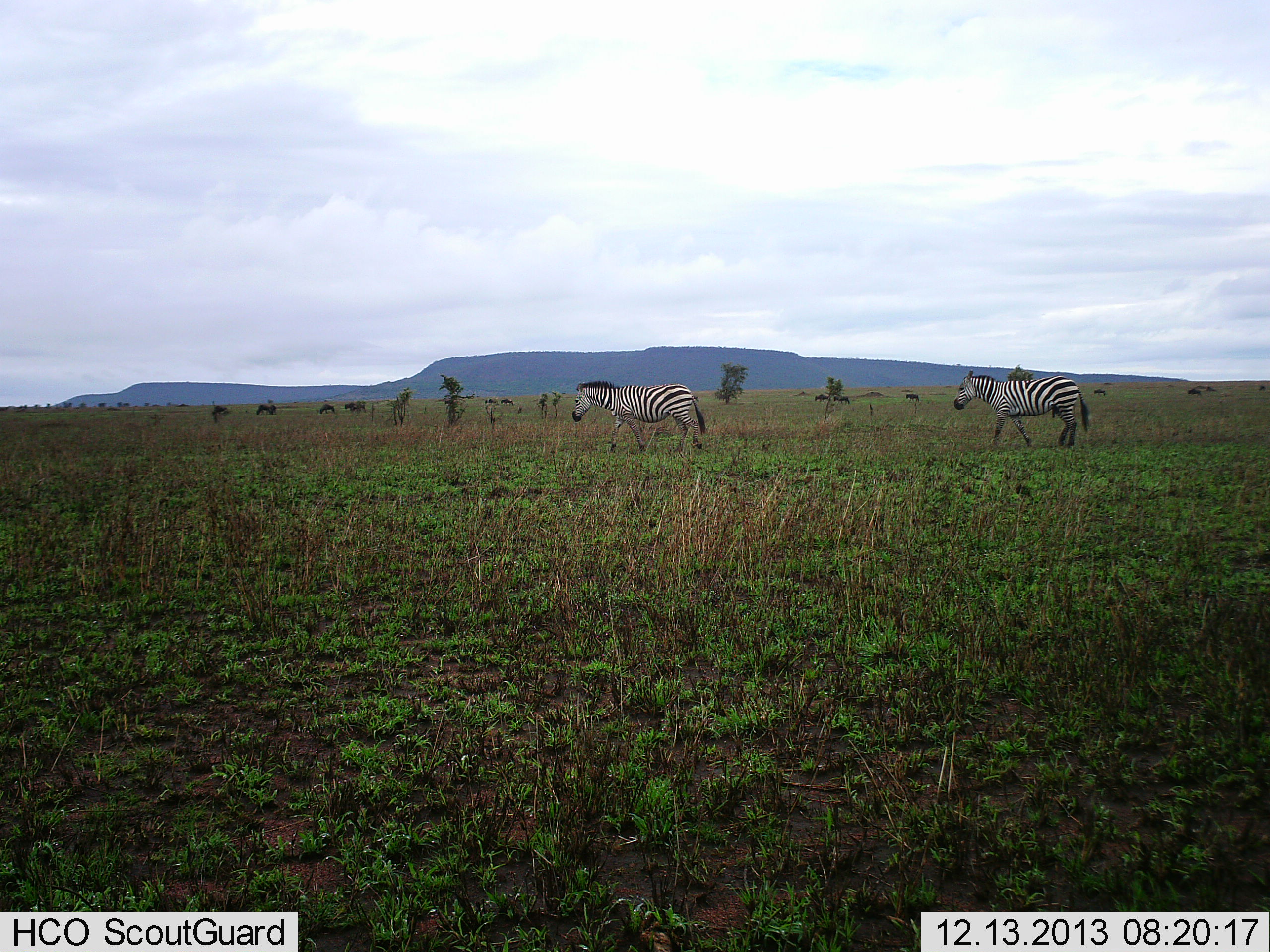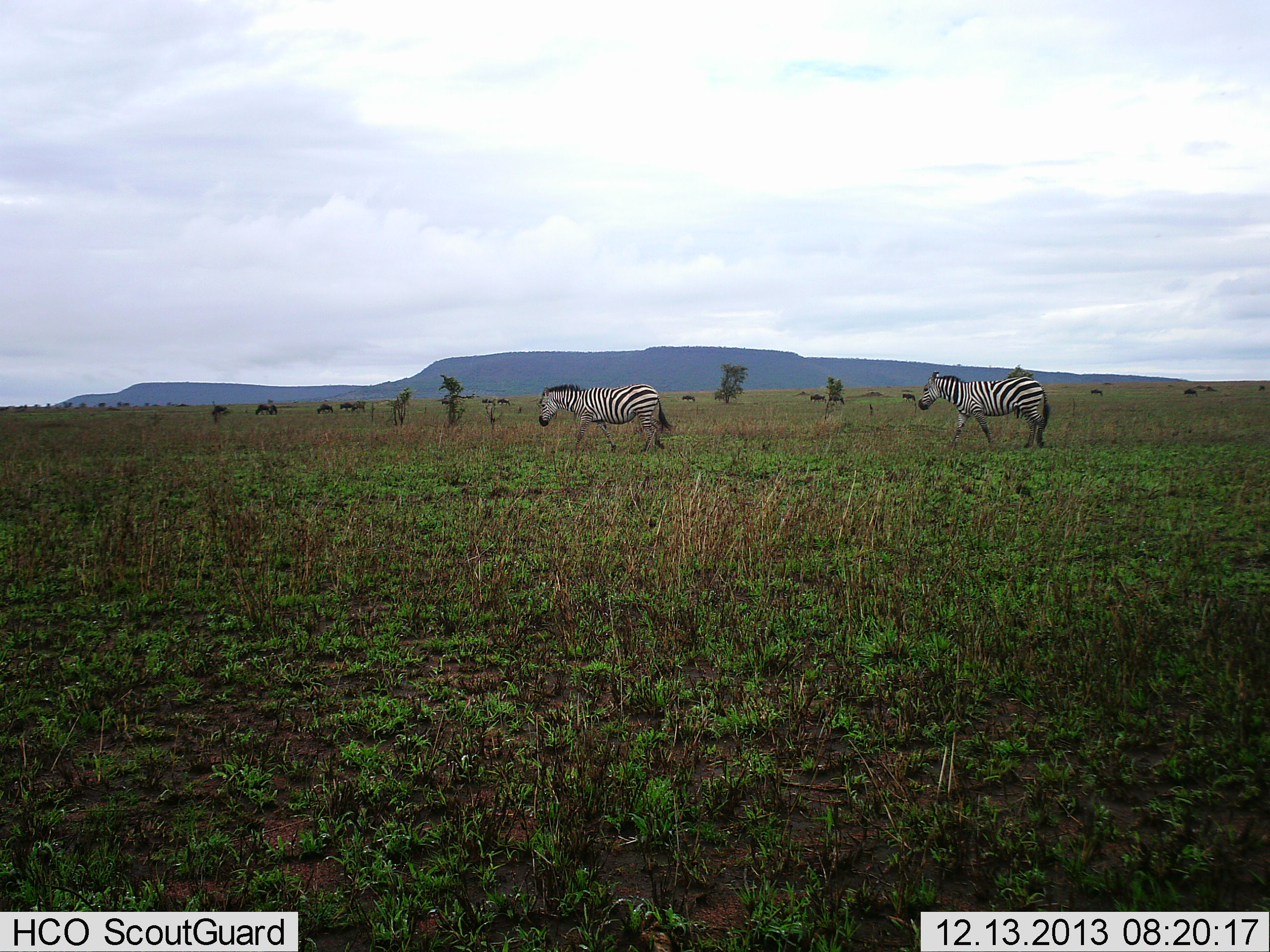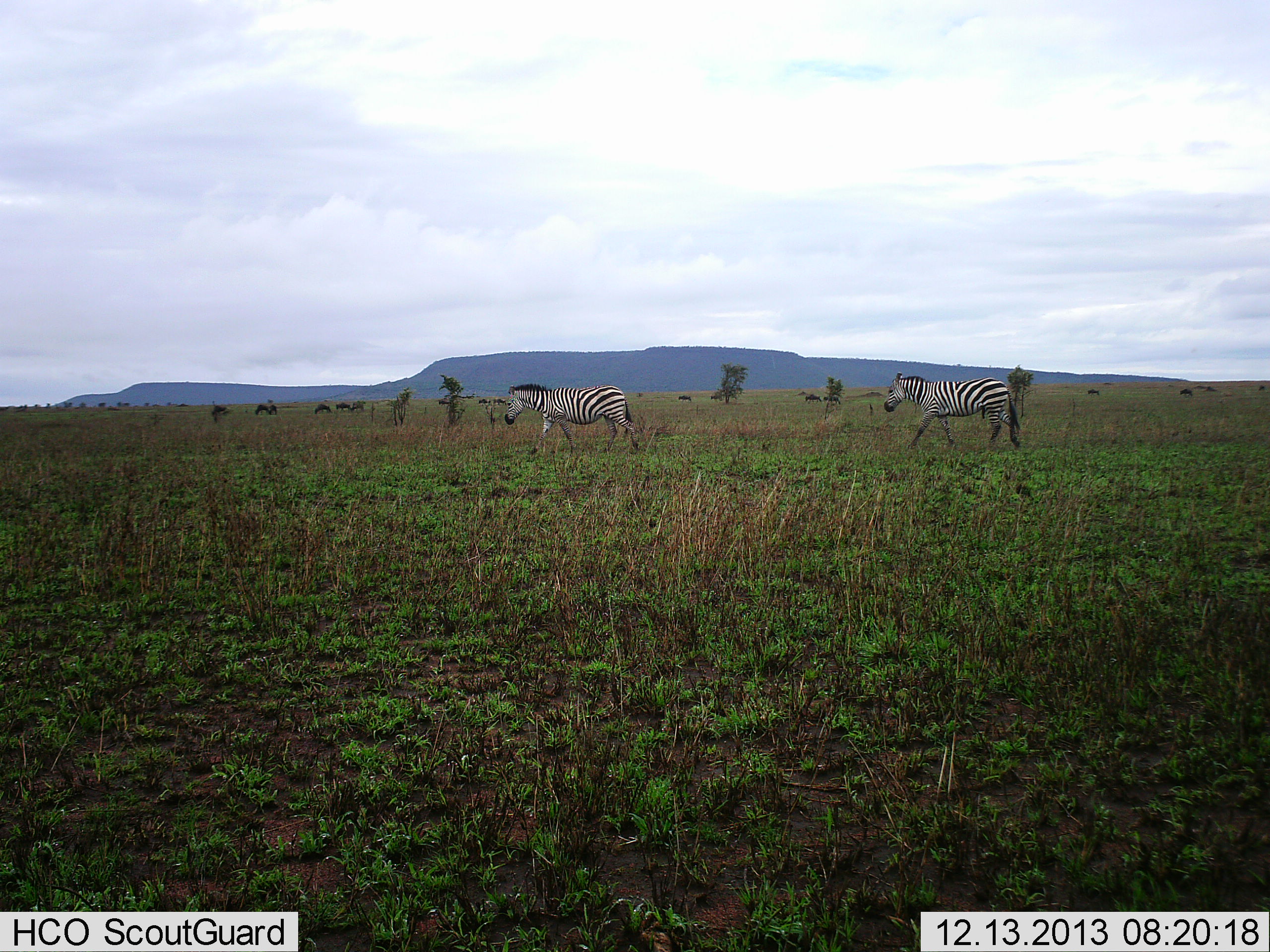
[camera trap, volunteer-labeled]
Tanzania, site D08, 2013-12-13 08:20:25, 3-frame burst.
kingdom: Animalia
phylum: Chordata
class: Mammalia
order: Perissodactyla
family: Equidae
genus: Equus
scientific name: Equus quagga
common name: plains zebra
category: zebra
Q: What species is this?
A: Zebra (plains zebra) (Equus quagga).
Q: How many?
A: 2.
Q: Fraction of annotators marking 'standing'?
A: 6%.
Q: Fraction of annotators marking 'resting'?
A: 0%.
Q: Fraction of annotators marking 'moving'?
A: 81%.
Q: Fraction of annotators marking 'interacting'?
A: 0%.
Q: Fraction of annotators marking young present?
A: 0%.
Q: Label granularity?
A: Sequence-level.